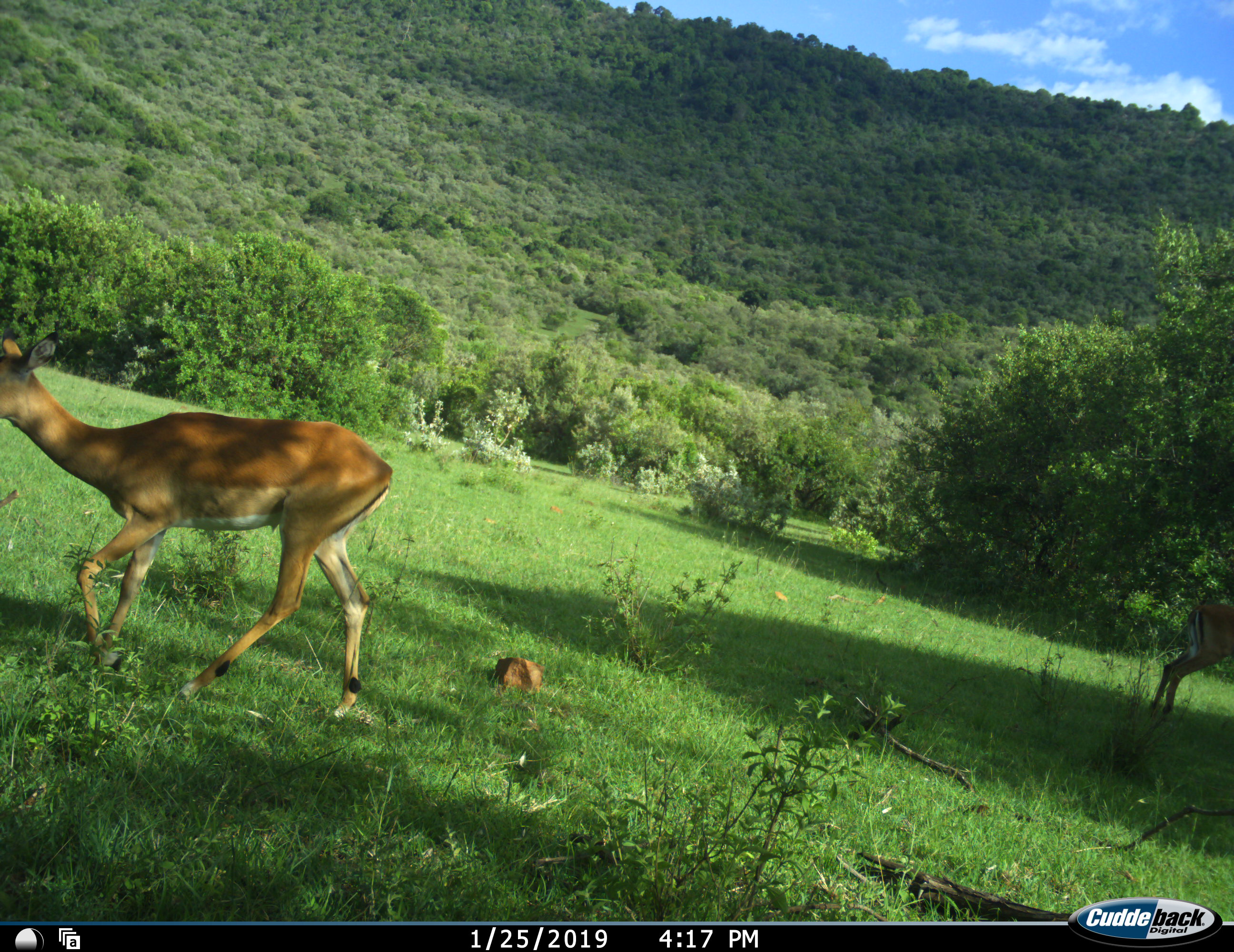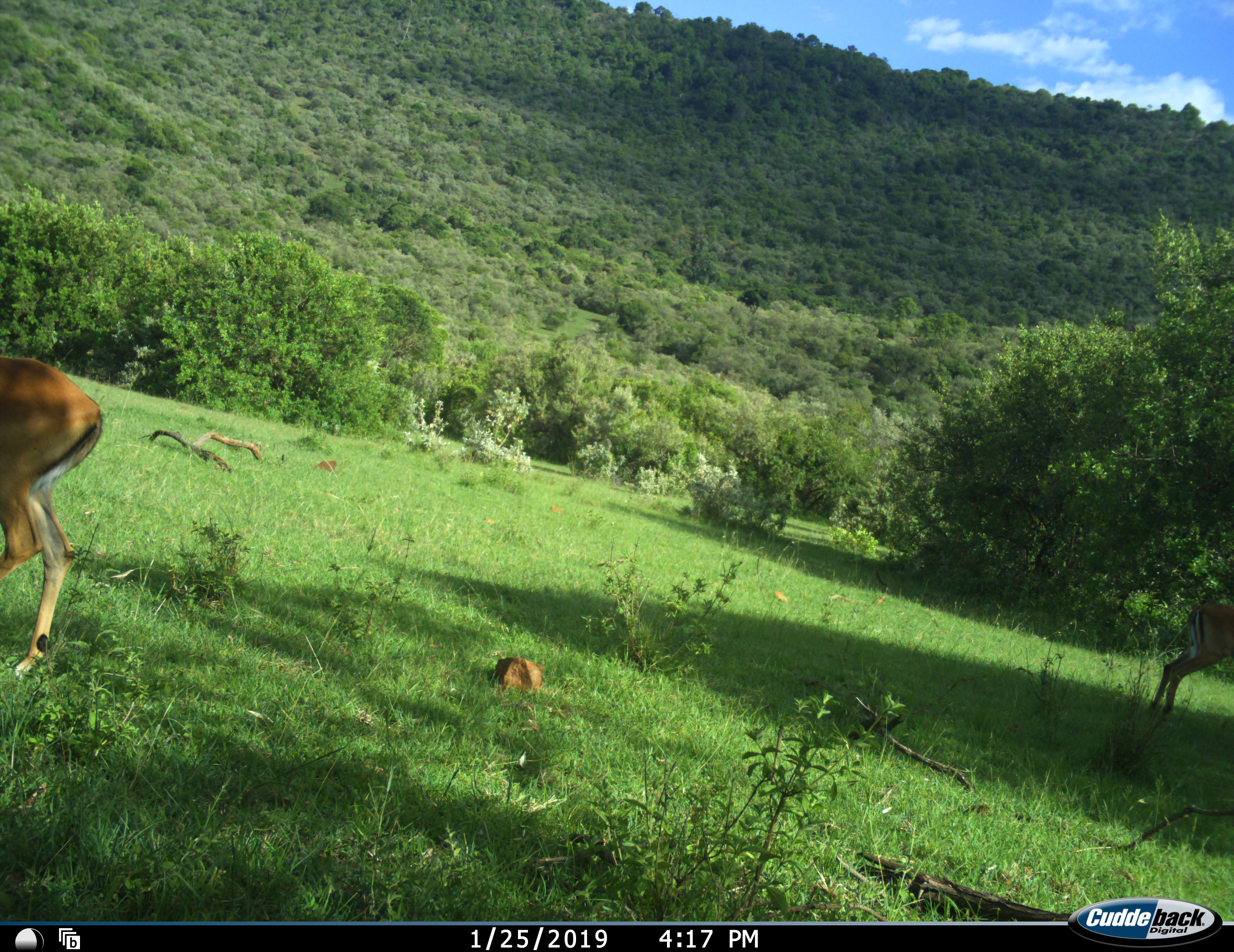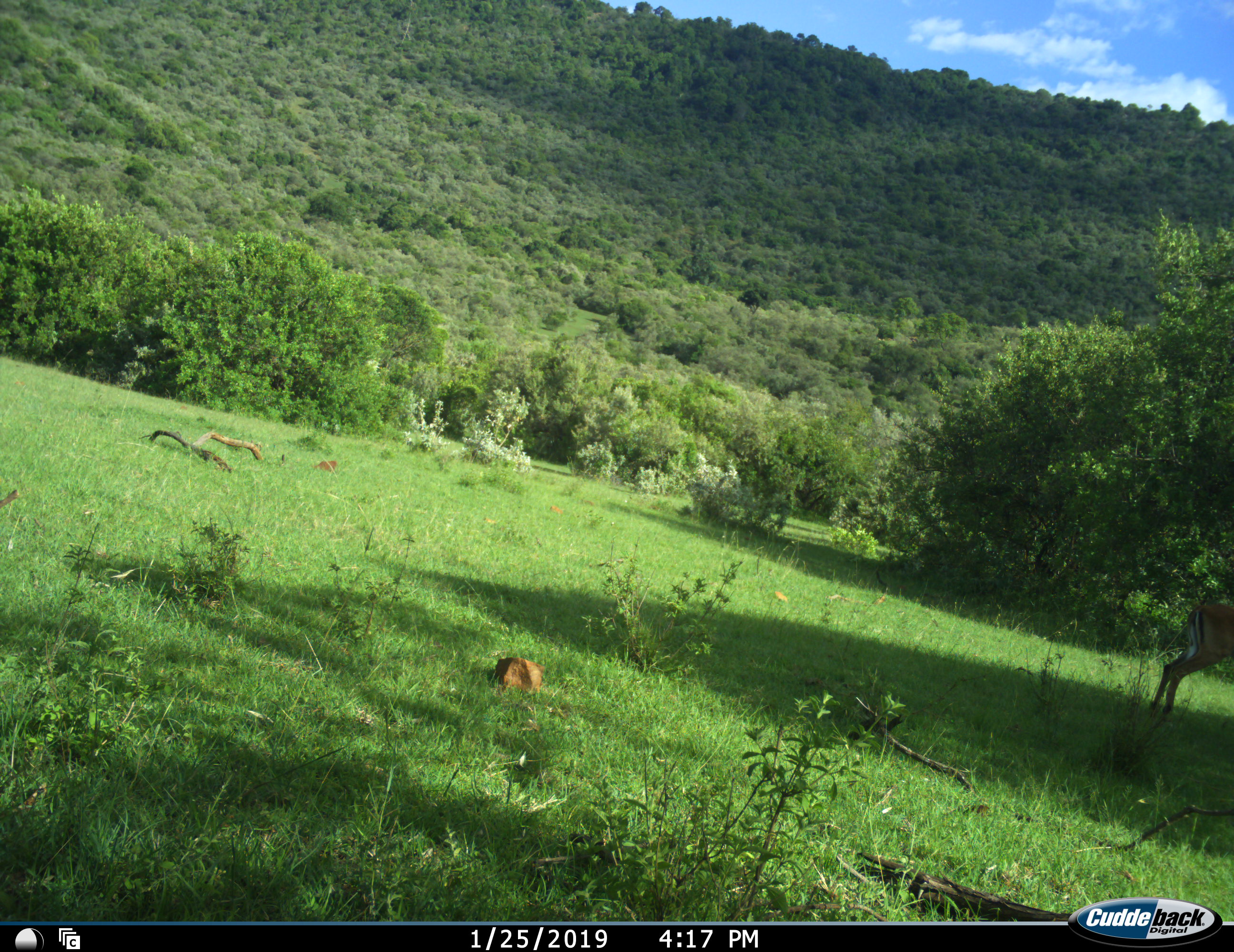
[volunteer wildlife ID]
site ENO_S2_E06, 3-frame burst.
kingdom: Animalia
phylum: Chordata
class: Mammalia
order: Artiodactyla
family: Bovidae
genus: Aepyceros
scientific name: Aepyceros melampus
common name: impala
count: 1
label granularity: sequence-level